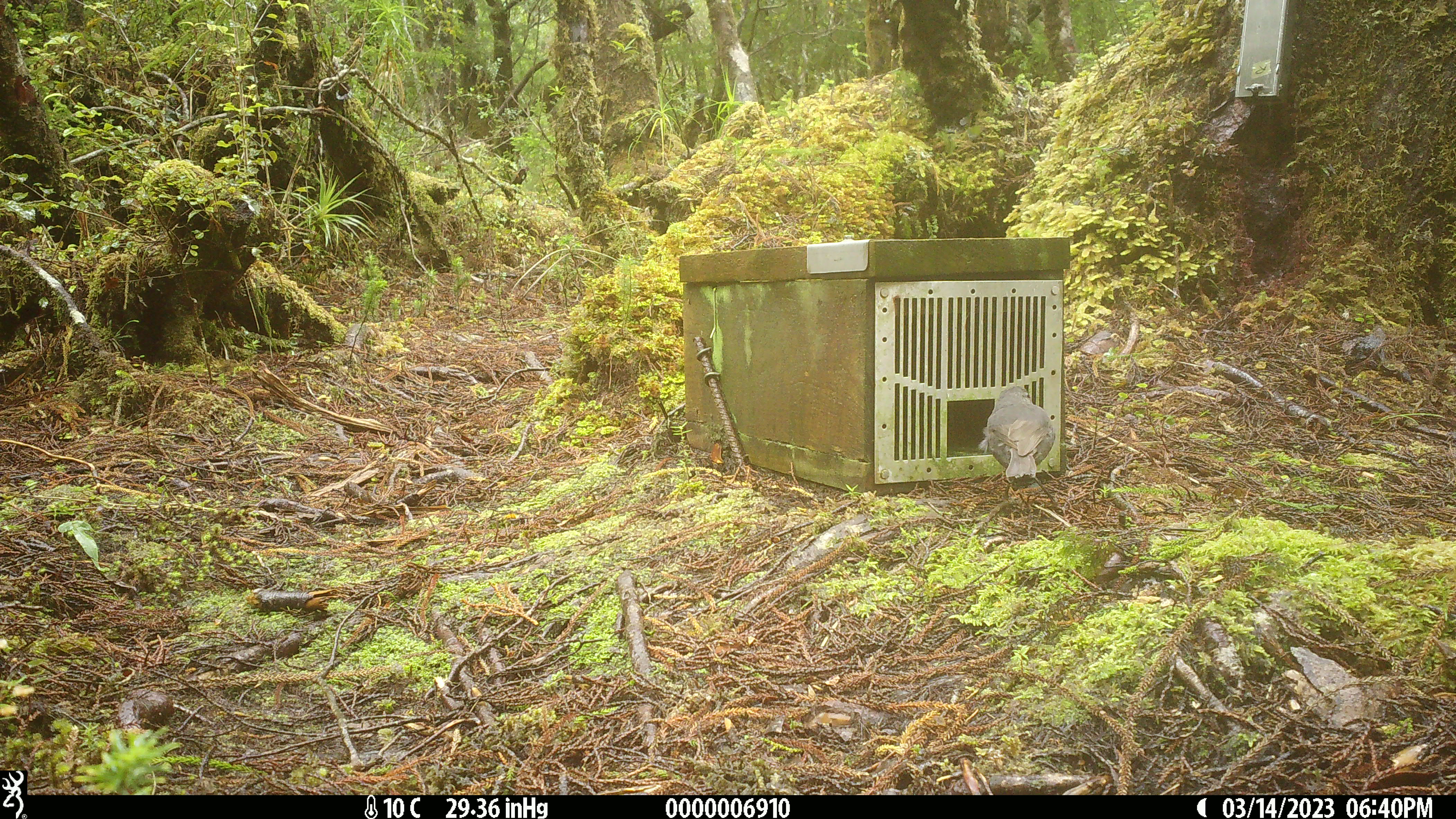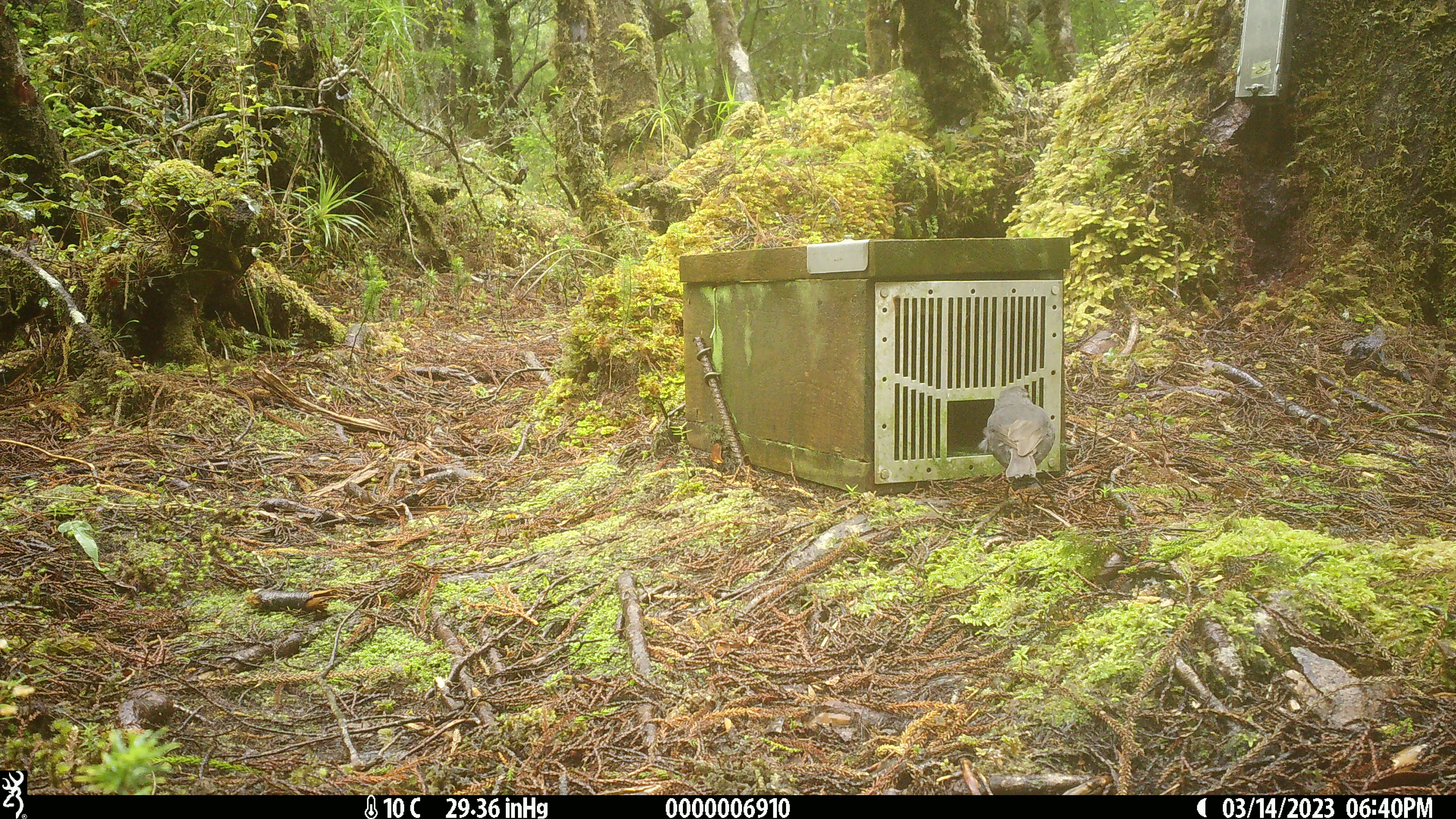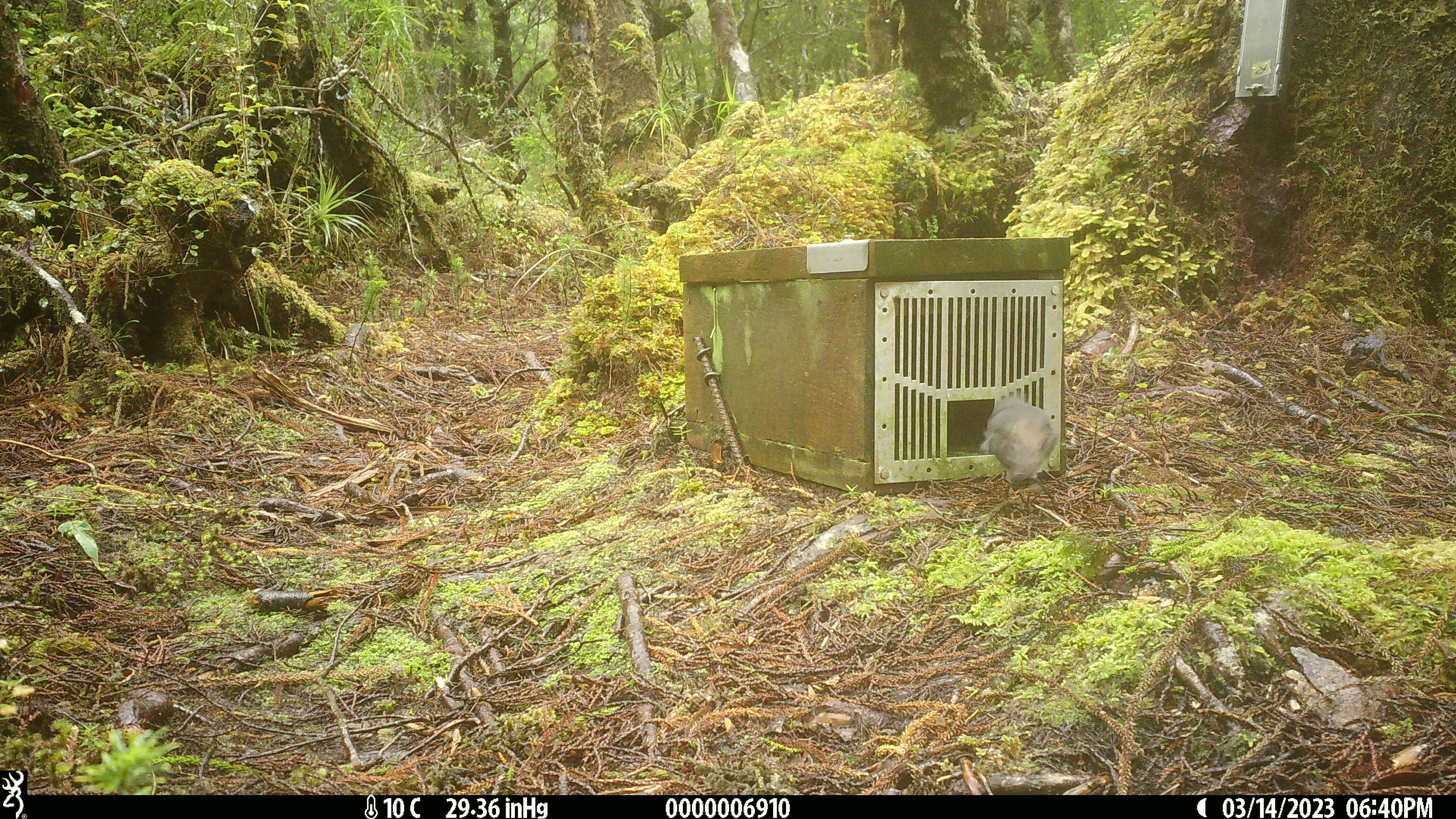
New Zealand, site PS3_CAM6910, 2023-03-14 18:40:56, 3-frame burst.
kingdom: Animalia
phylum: Chordata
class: Aves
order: Passeriformes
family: Petroicidae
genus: Petroica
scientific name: Petroica australis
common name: new zealand robin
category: robin